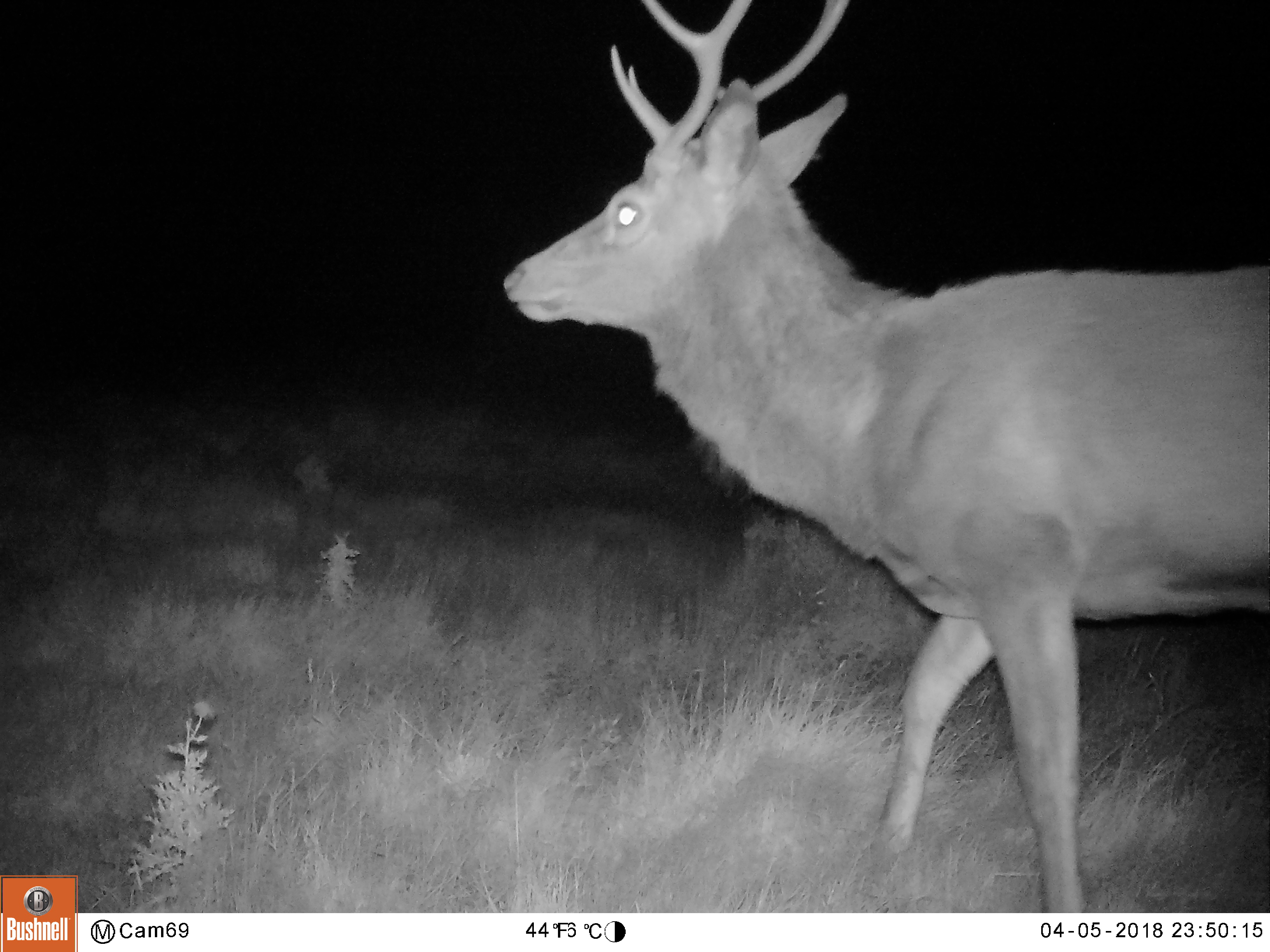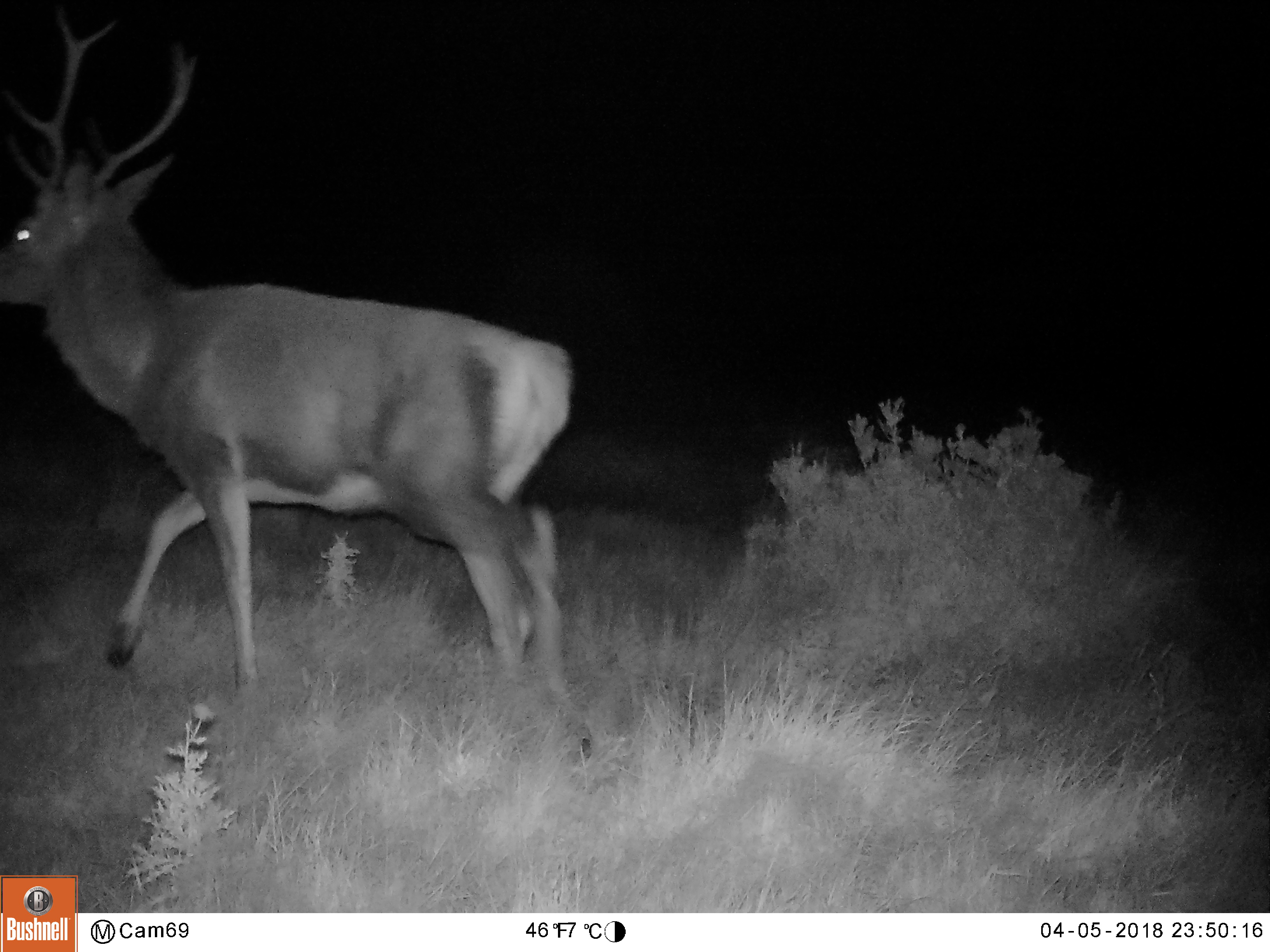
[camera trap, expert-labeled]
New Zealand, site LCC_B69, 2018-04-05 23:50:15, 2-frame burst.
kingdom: Animalia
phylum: Chordata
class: Mammalia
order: Artiodactyla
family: Cervidae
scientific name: Cervidae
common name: deer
Deer (Cervidae).